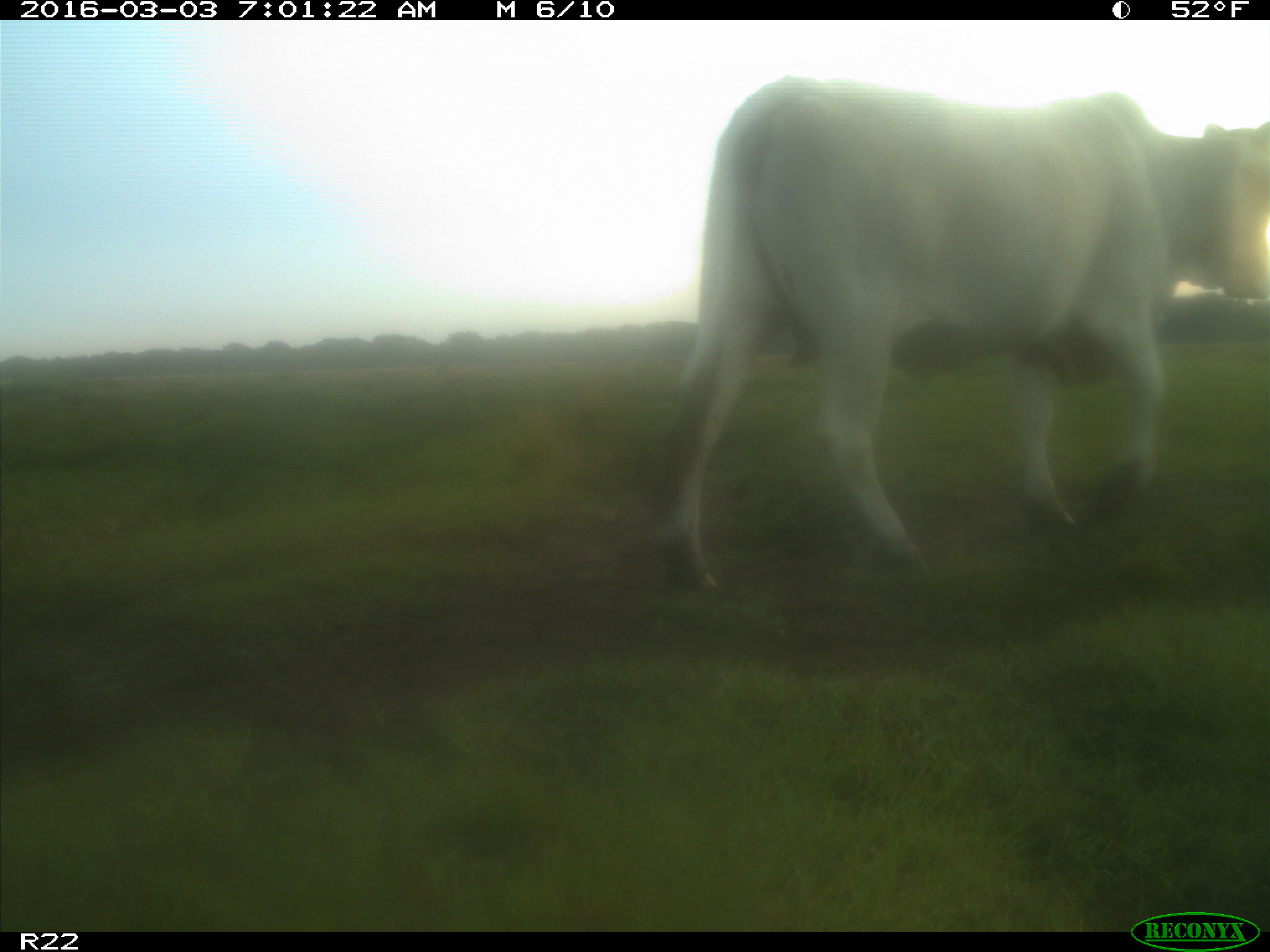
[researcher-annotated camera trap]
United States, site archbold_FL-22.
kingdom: Animalia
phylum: Chordata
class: Mammalia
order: Artiodactyla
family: Bovidae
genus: Bos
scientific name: Bos taurus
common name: domestic cow